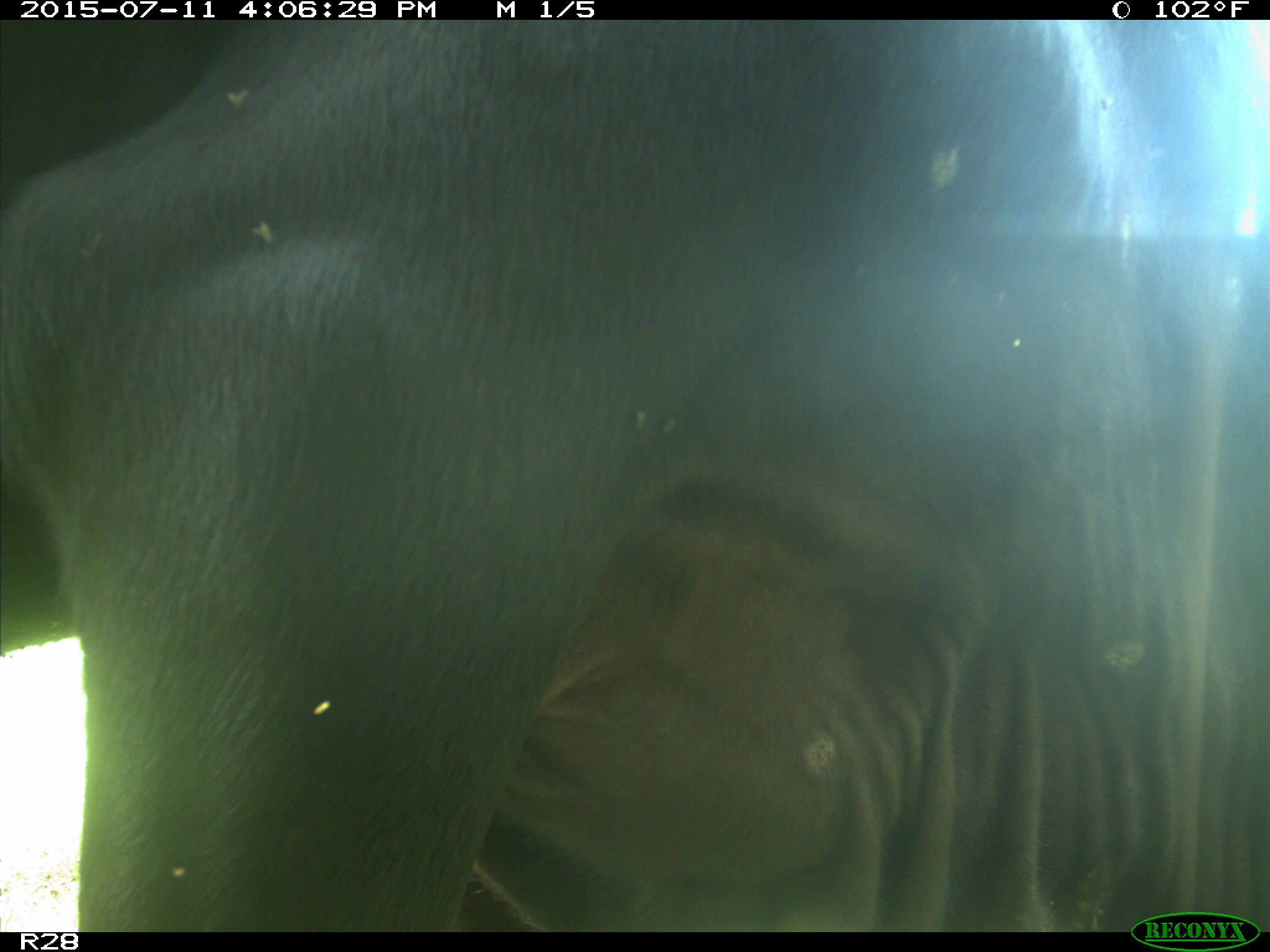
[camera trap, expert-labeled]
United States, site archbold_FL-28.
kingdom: Animalia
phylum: Chordata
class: Mammalia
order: Artiodactyla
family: Bovidae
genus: Bos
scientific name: Bos taurus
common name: domestic cow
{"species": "Bos taurus (domestic cow)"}